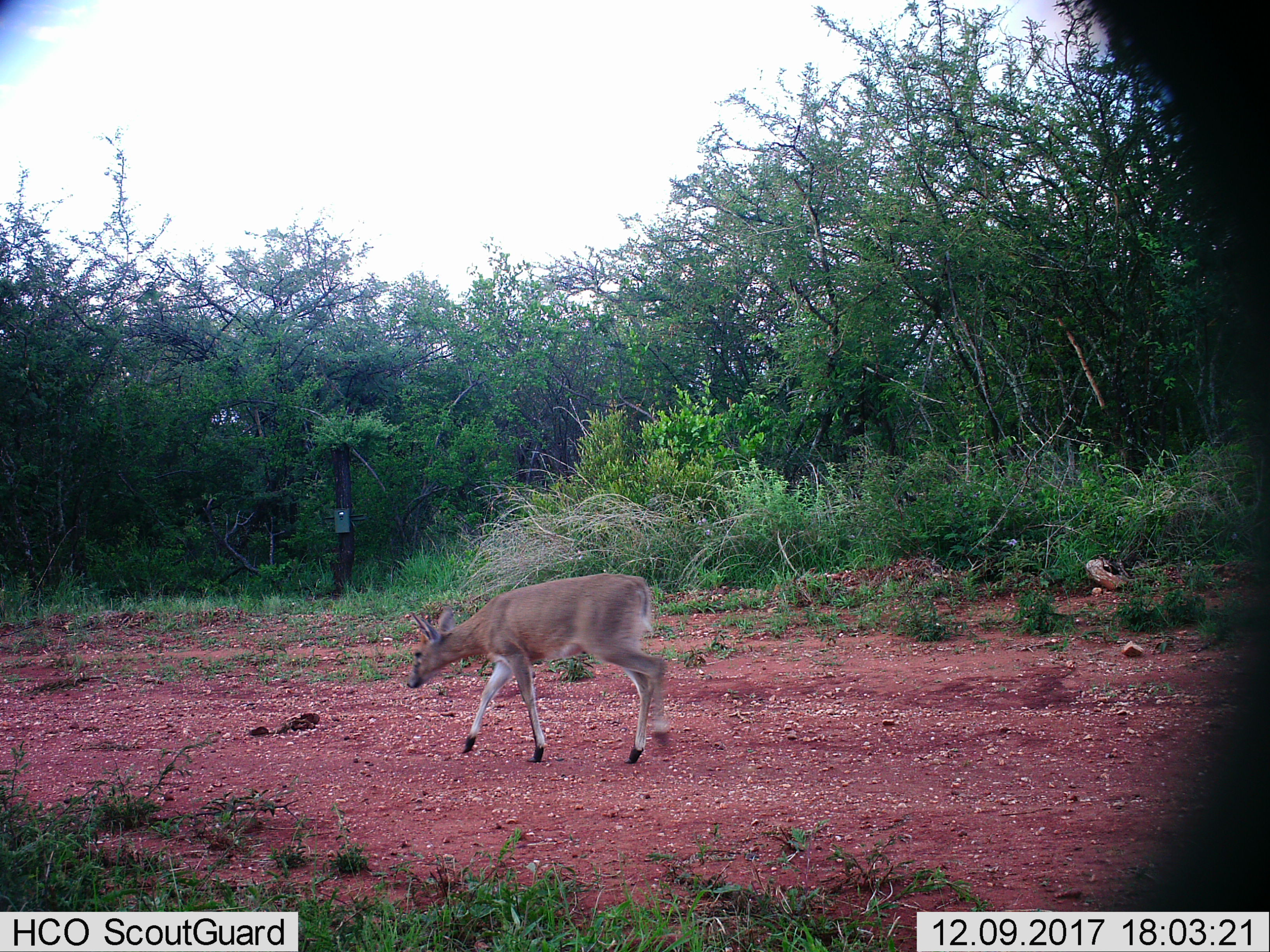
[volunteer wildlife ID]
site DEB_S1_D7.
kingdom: Animalia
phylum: Chordata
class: Mammalia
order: Artiodactyla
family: Bovidae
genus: Sylvicapra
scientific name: Sylvicapra grimmia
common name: common duiker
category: duikercommongrey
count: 1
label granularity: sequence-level